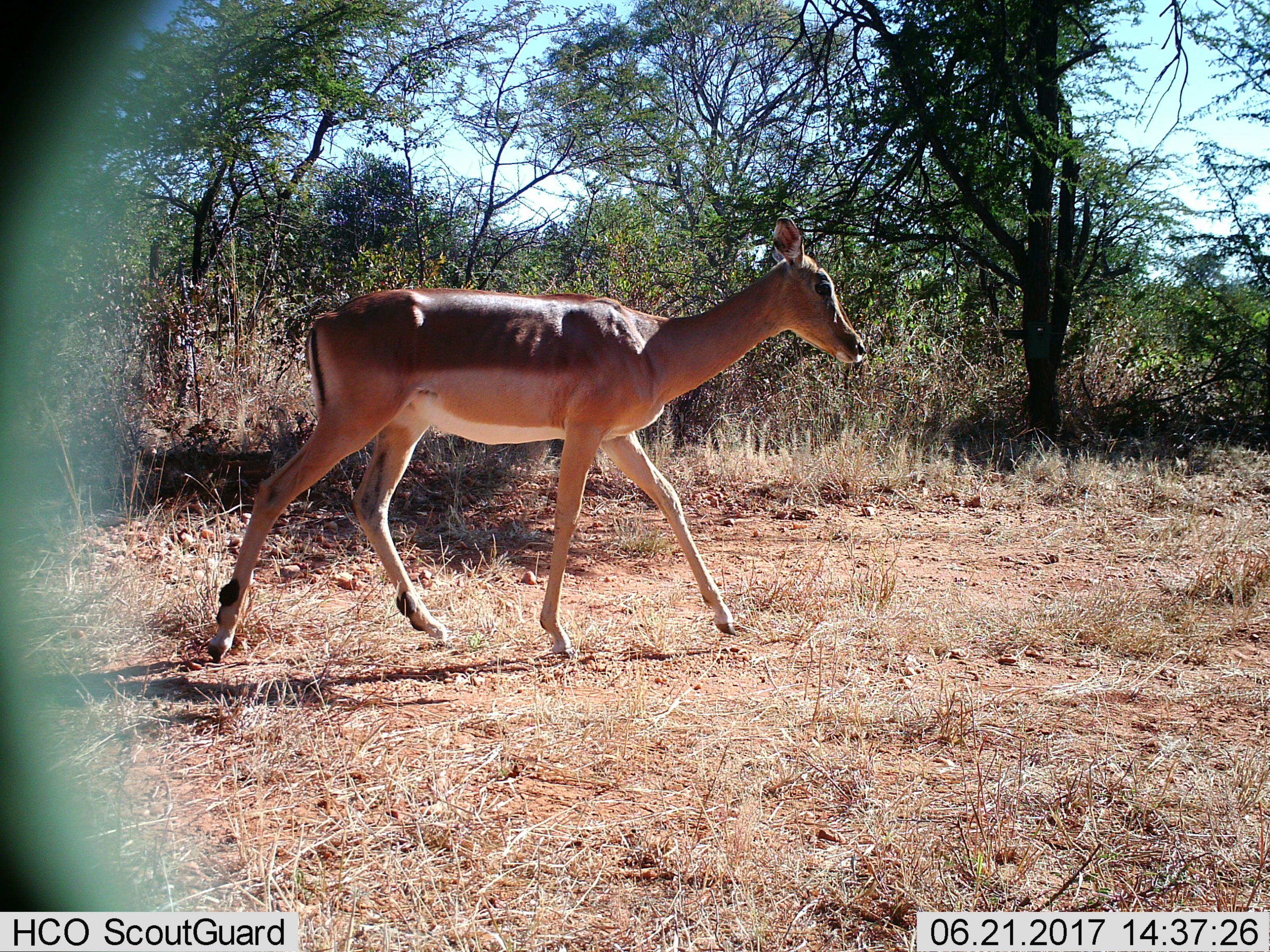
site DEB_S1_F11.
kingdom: Animalia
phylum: Chordata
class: Mammalia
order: Artiodactyla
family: Bovidae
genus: Aepyceros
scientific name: Aepyceros melampus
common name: impala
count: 1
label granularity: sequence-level